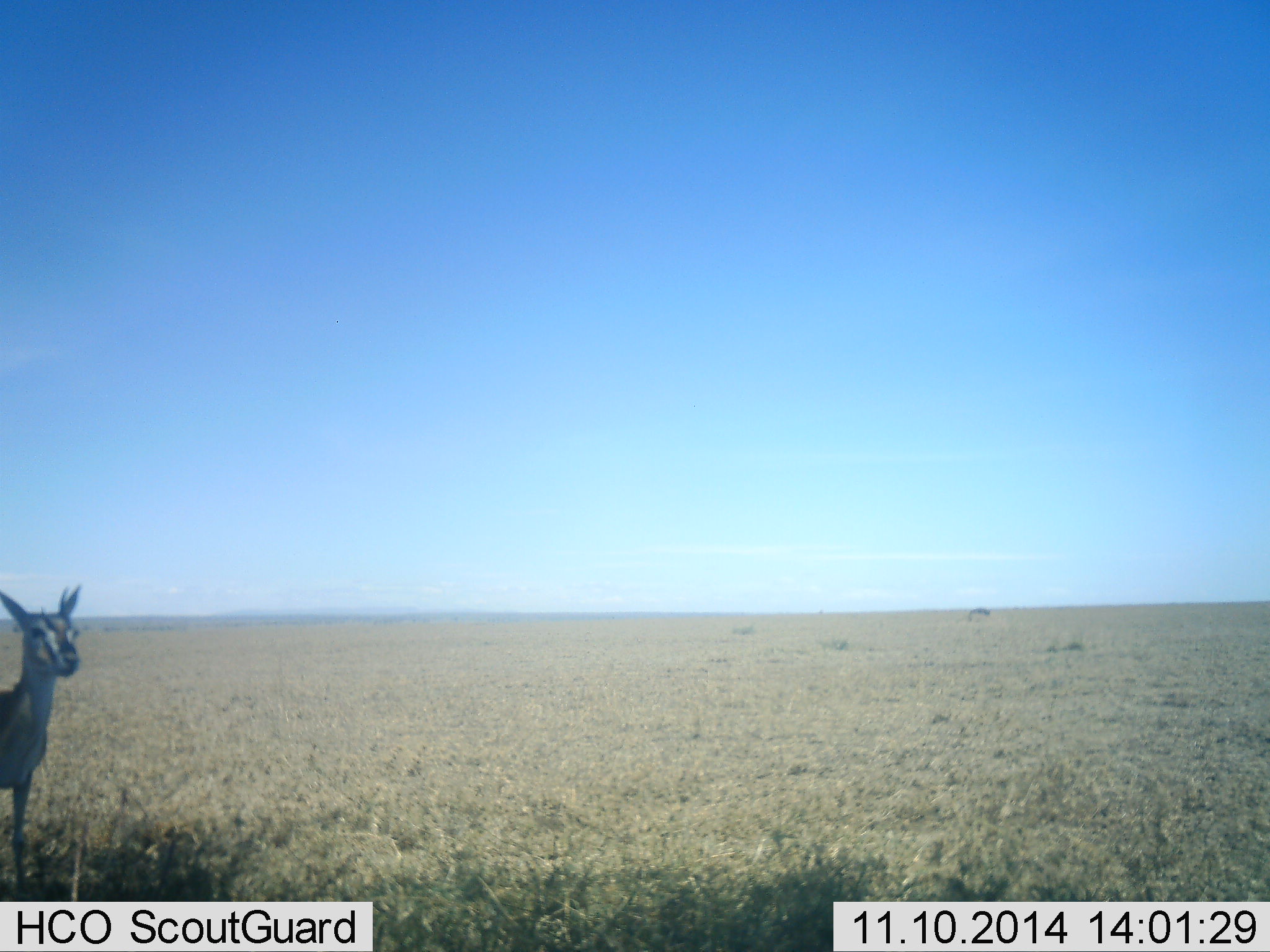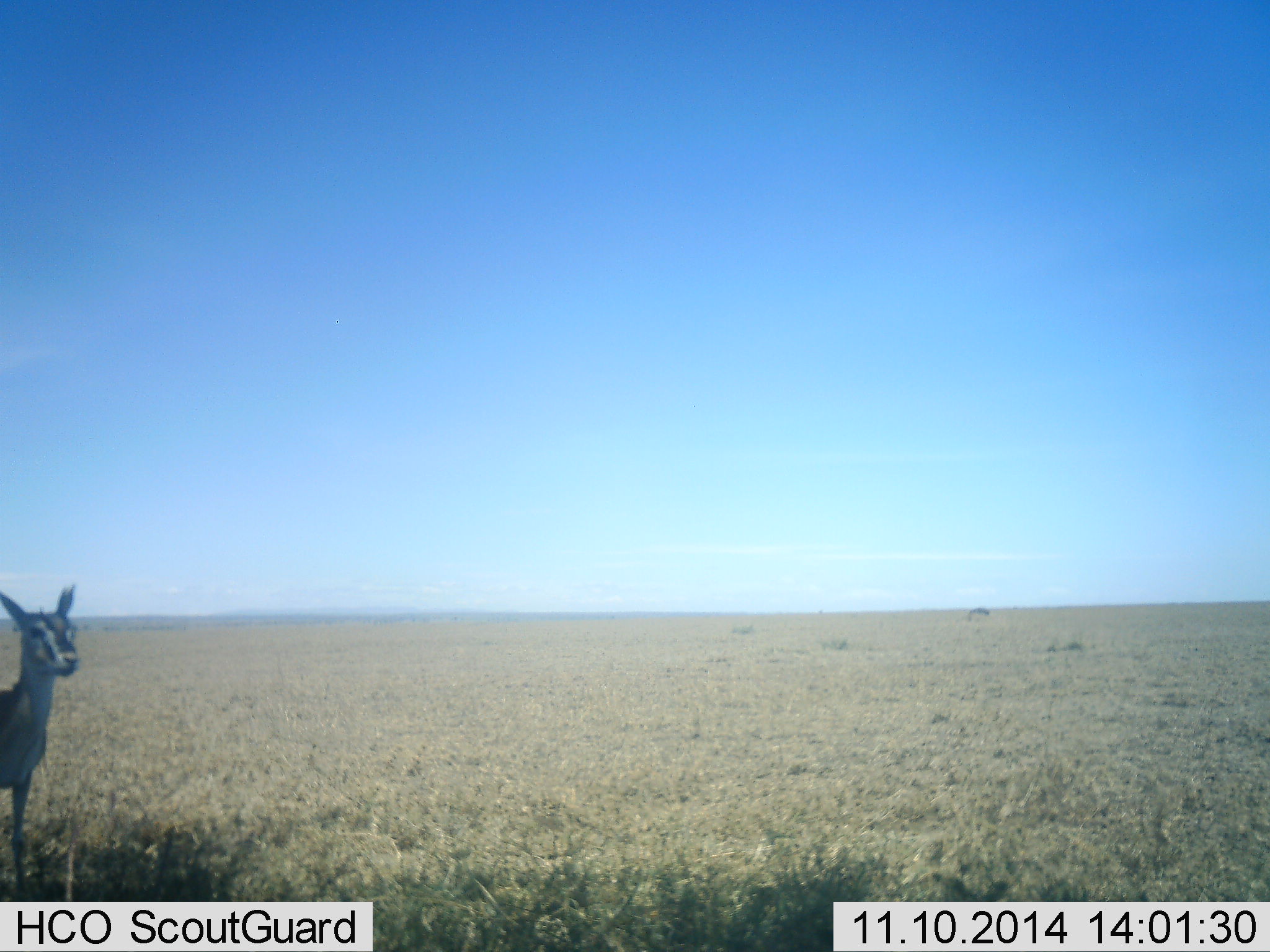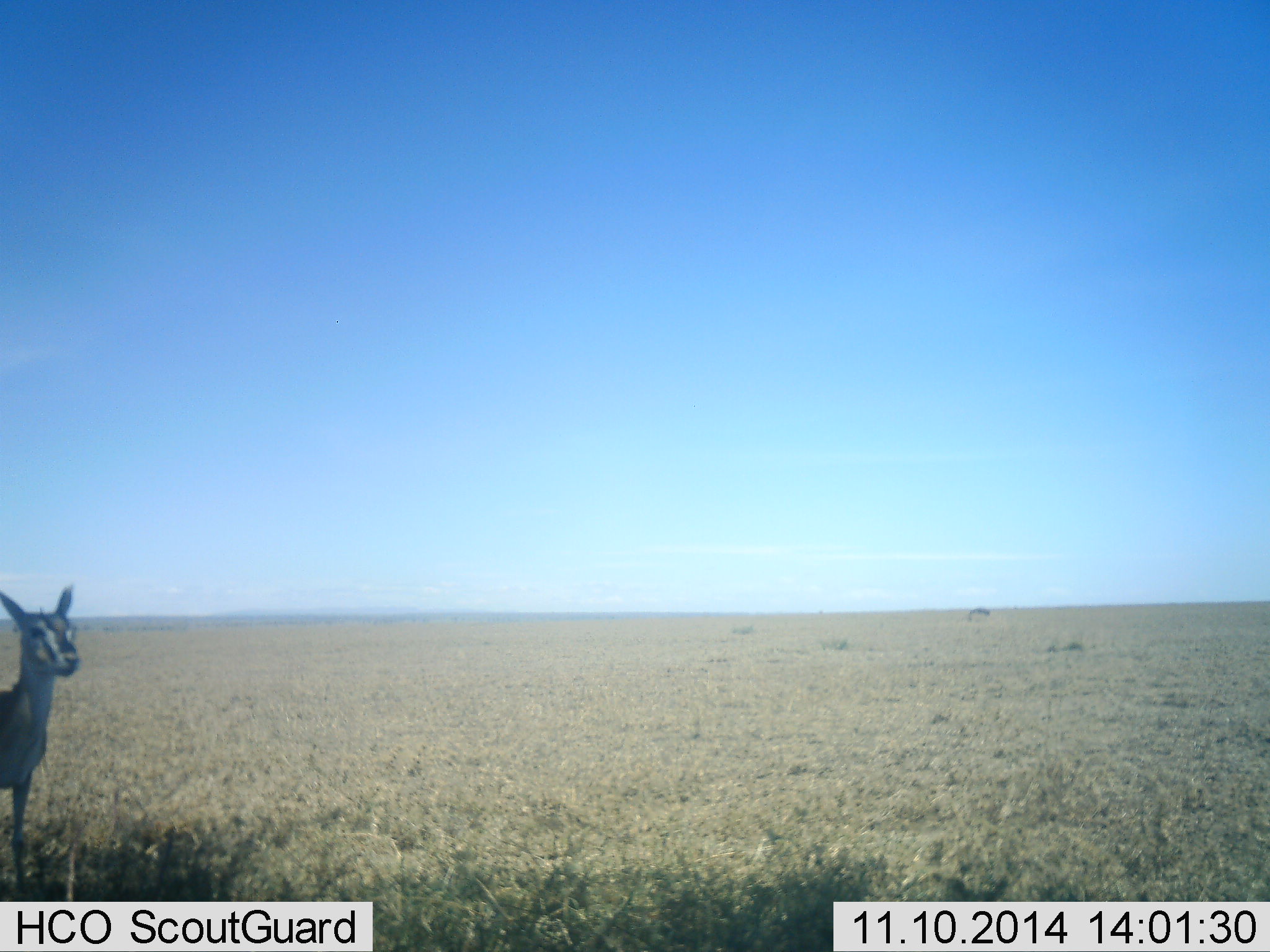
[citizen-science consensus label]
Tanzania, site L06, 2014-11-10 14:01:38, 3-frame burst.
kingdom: Animalia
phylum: Chordata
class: Mammalia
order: Artiodactyla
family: Bovidae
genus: Eudorcas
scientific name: Eudorcas thomsonii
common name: thomson's gazelle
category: gazellethomsons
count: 1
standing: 91%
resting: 0%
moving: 0%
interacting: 0%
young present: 9%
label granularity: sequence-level